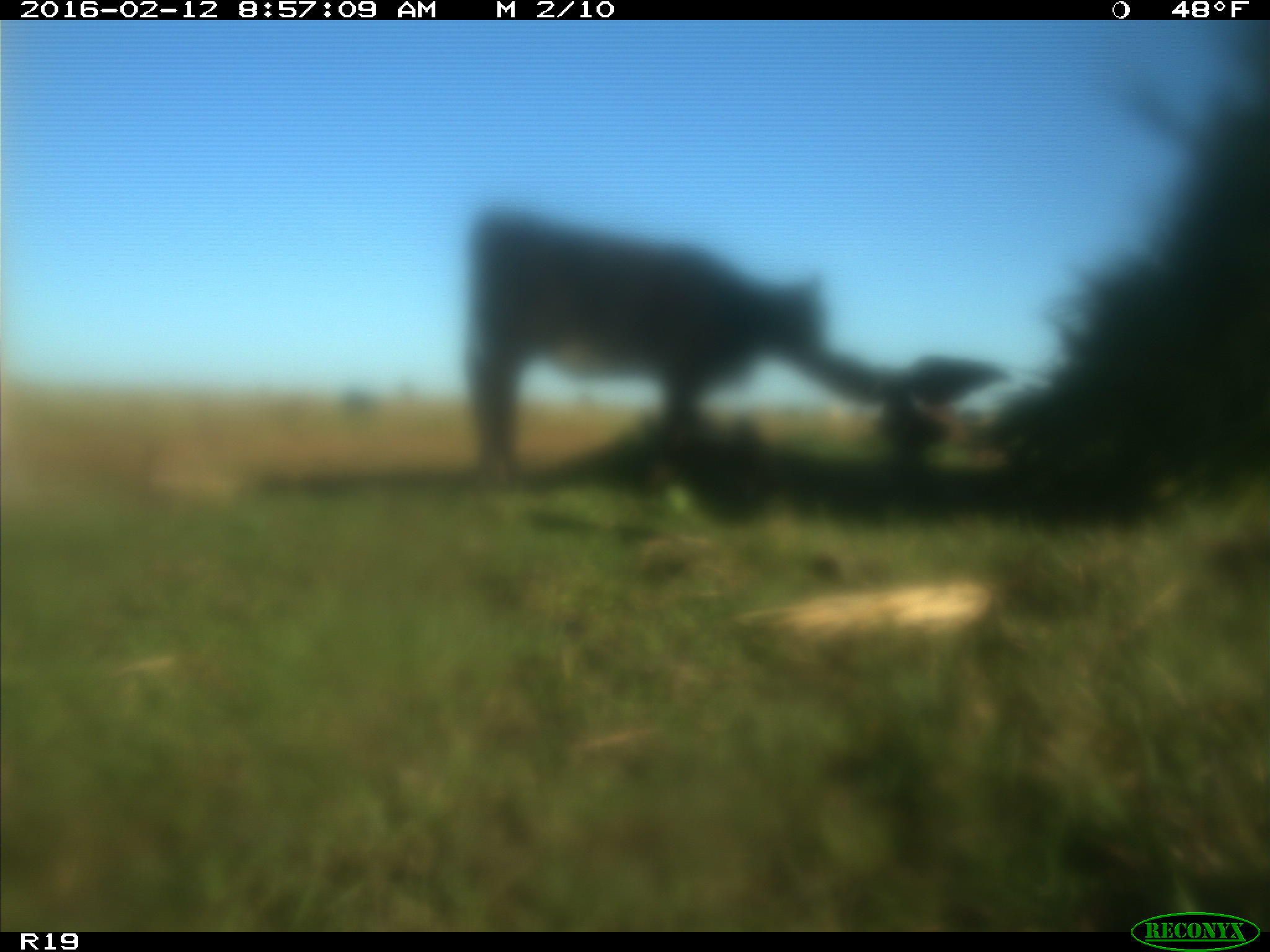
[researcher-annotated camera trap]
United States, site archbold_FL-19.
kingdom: Animalia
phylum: Chordata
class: Mammalia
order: Artiodactyla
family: Bovidae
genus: Bos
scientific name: Bos taurus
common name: domestic cow